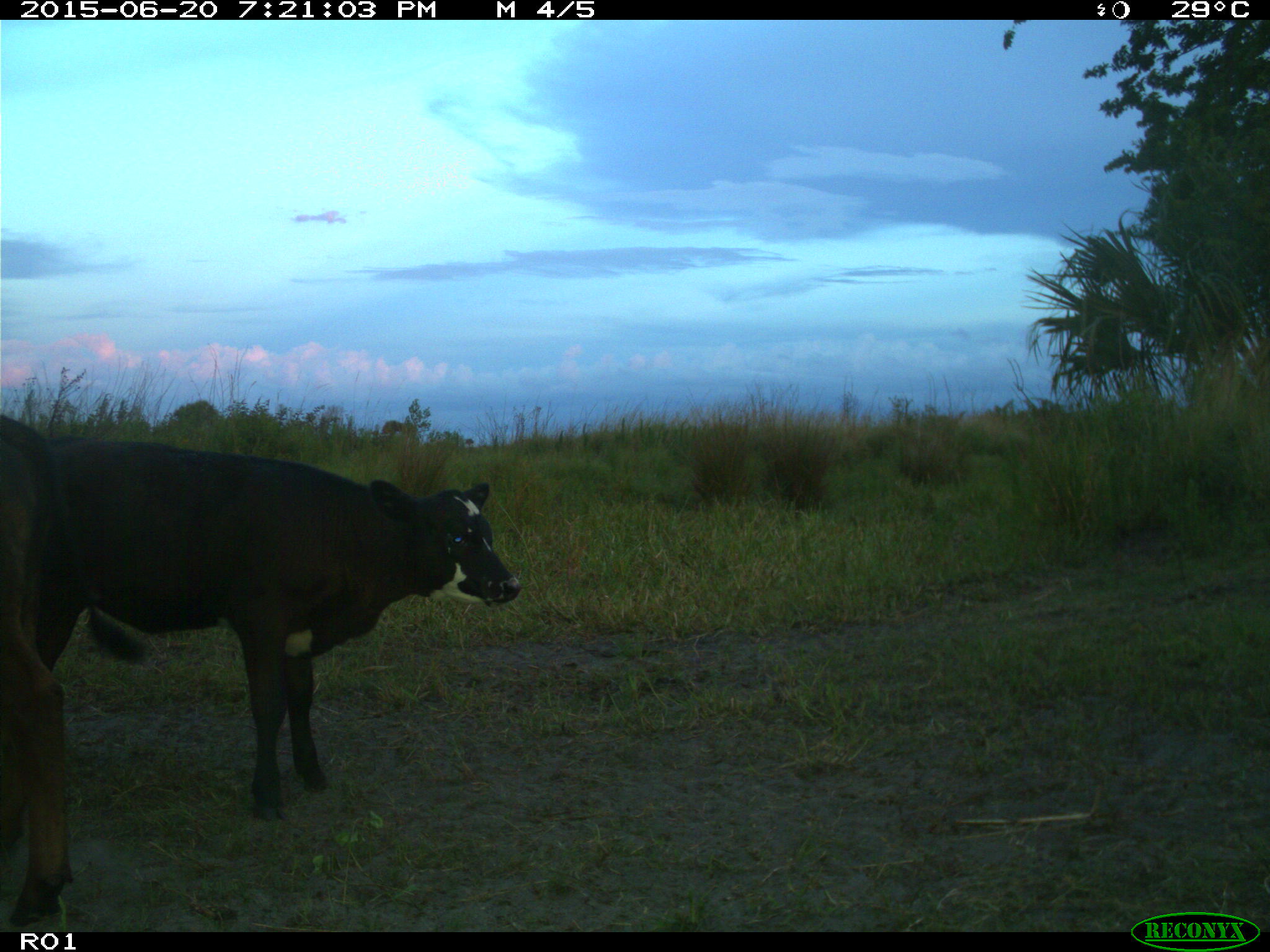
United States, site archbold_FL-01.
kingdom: Animalia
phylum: Chordata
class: Mammalia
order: Artiodactyla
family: Bovidae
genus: Bos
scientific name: Bos taurus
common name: domestic cow